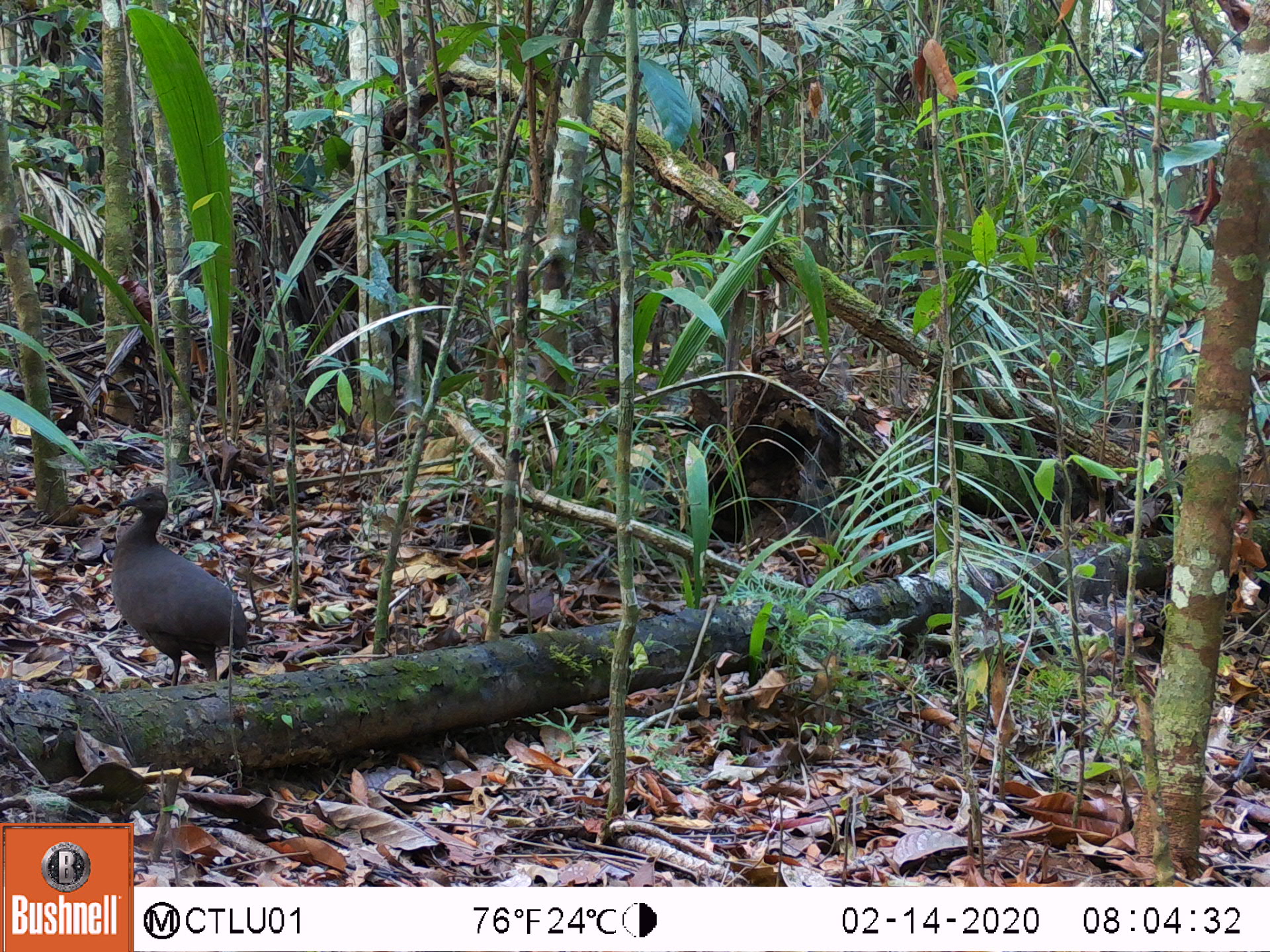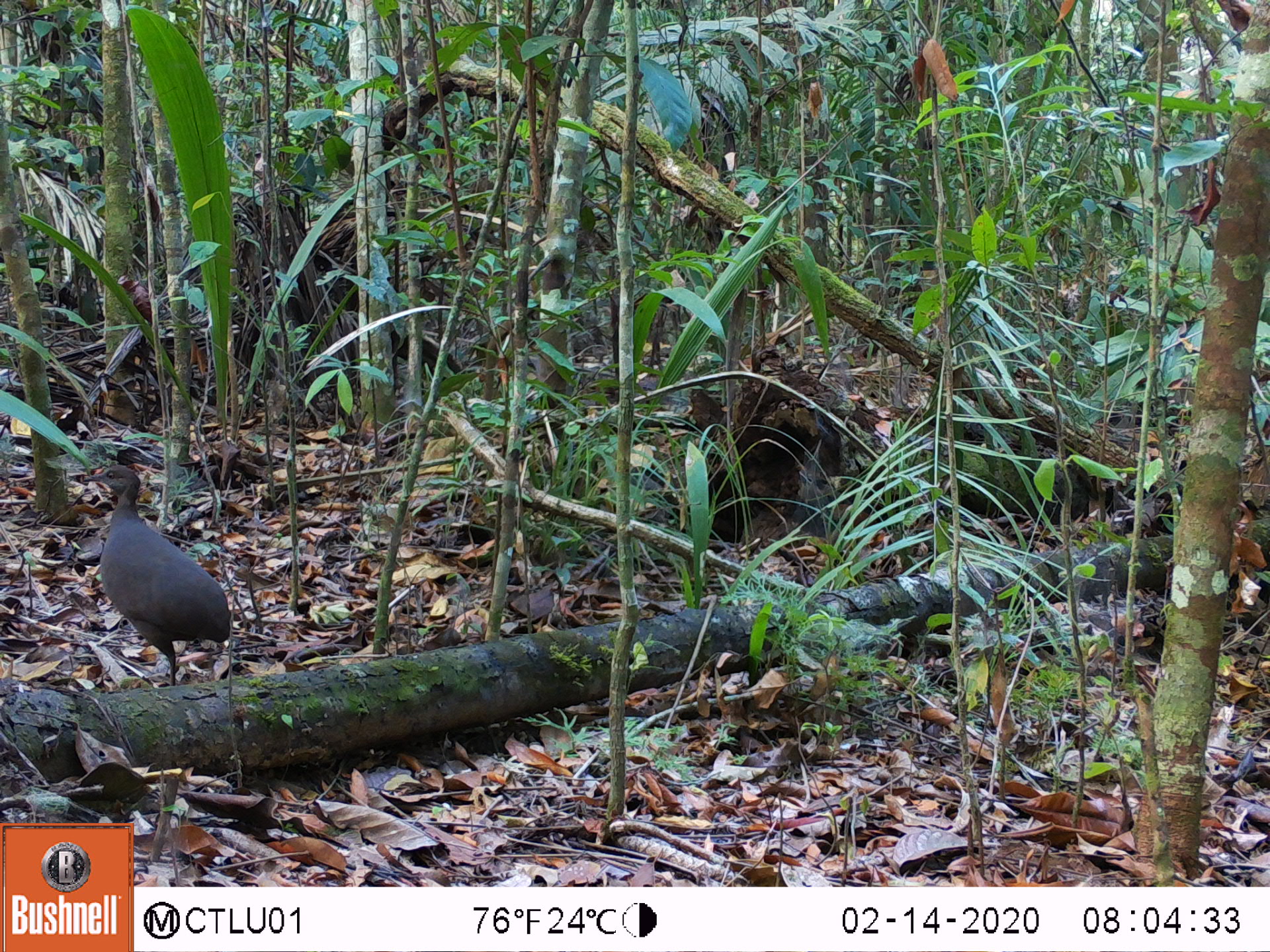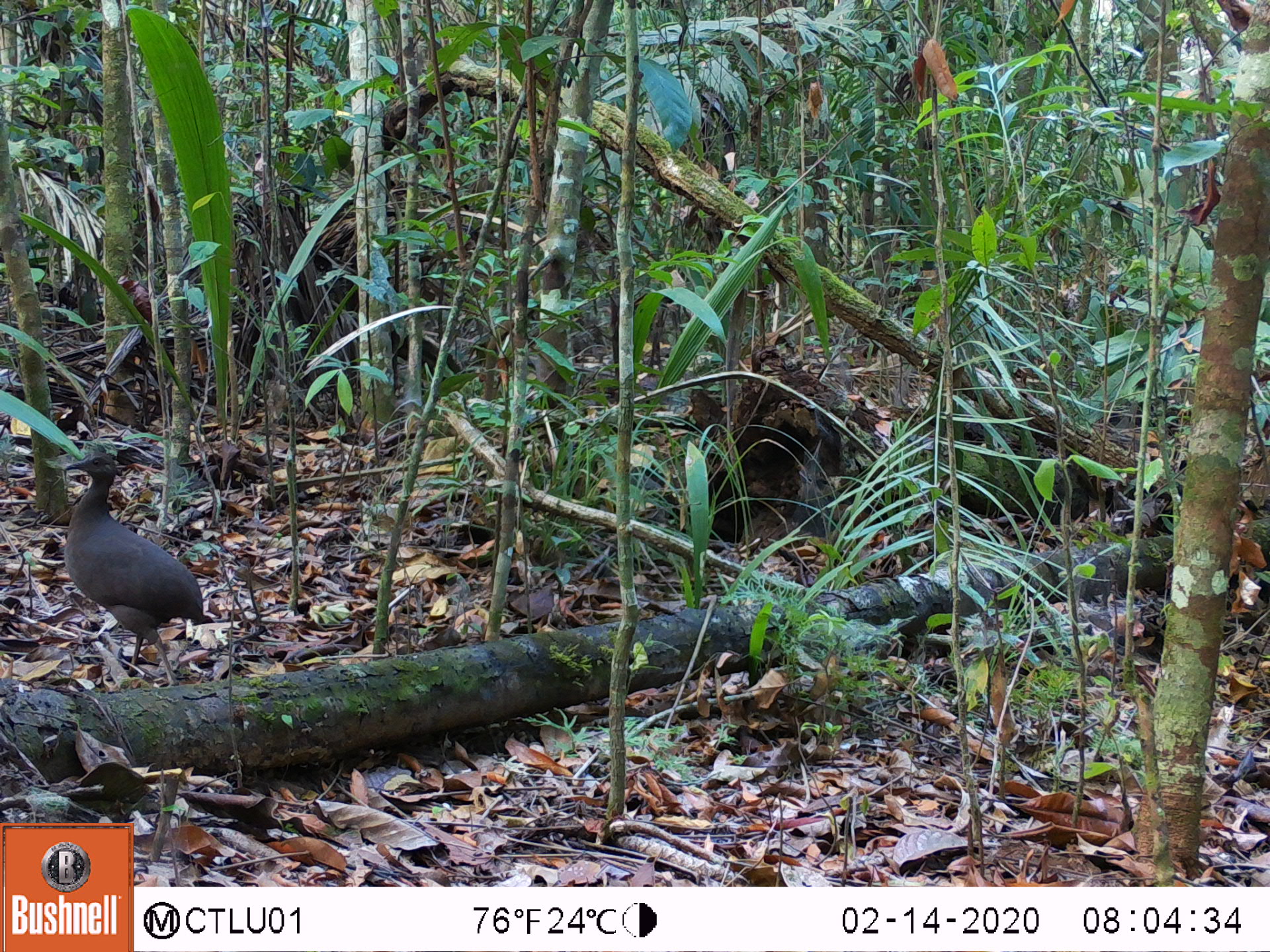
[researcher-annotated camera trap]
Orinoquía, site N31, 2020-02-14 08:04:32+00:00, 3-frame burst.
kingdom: Animalia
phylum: Chordata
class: Aves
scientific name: Aves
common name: bird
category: unknown bird